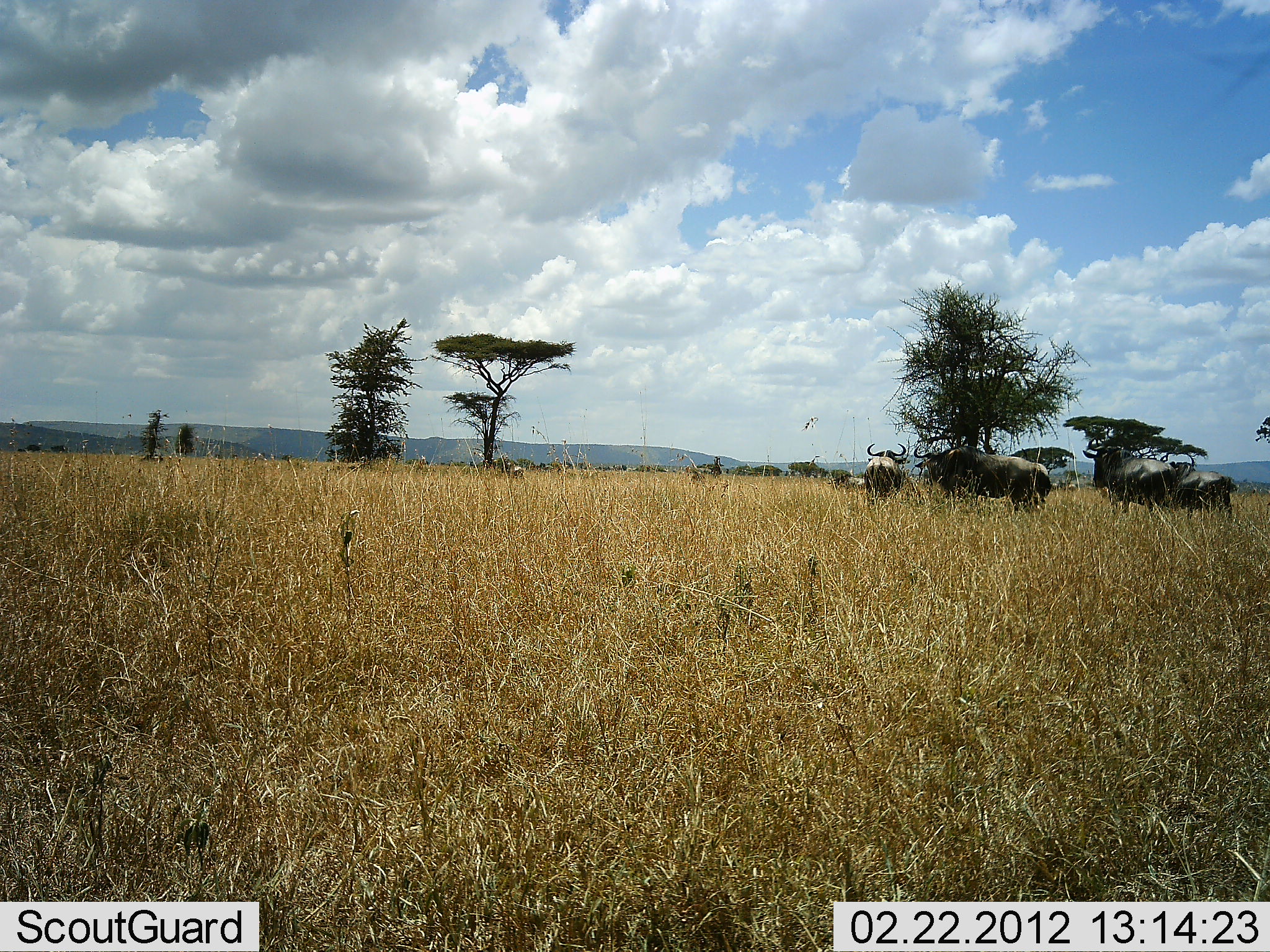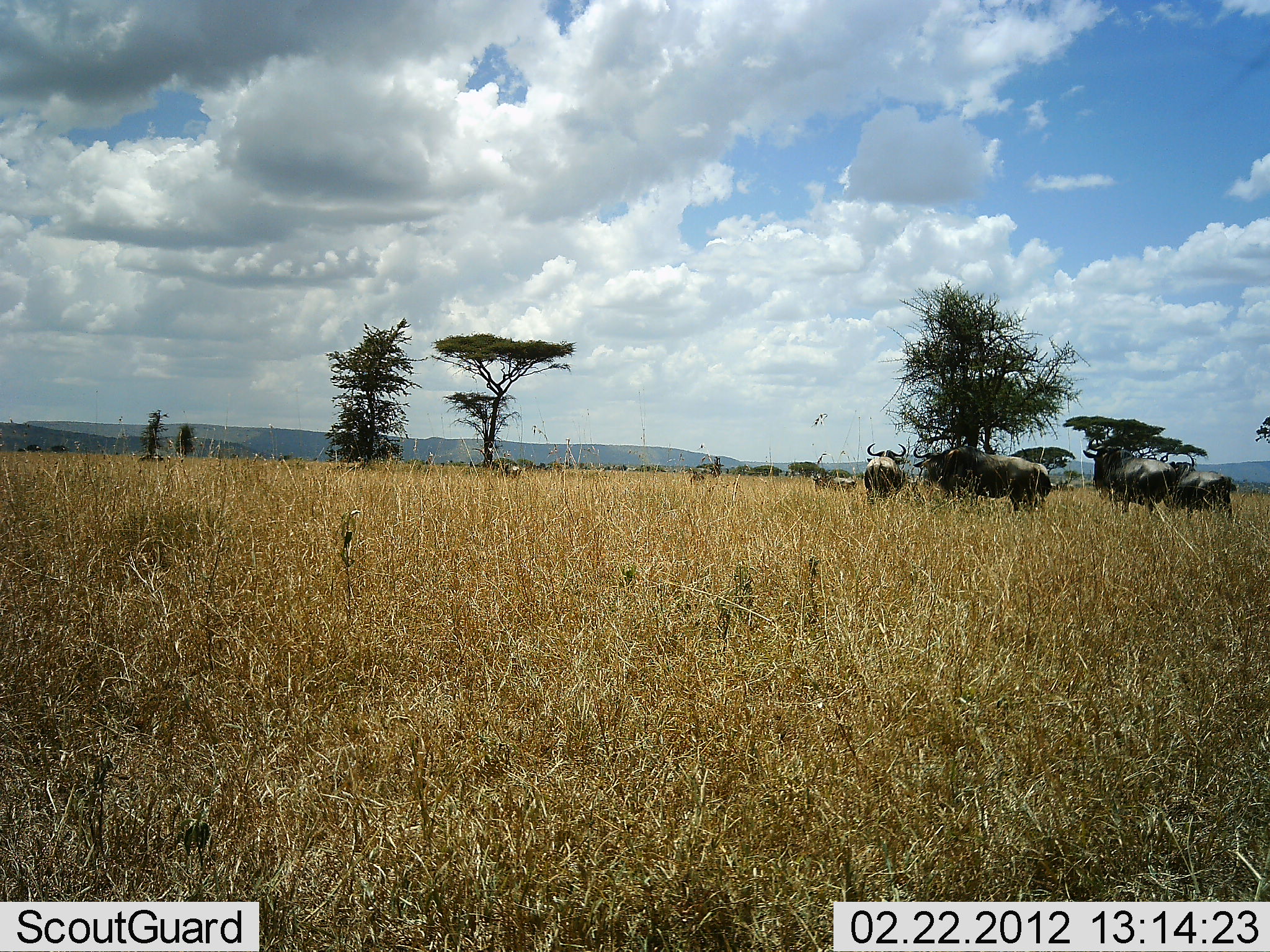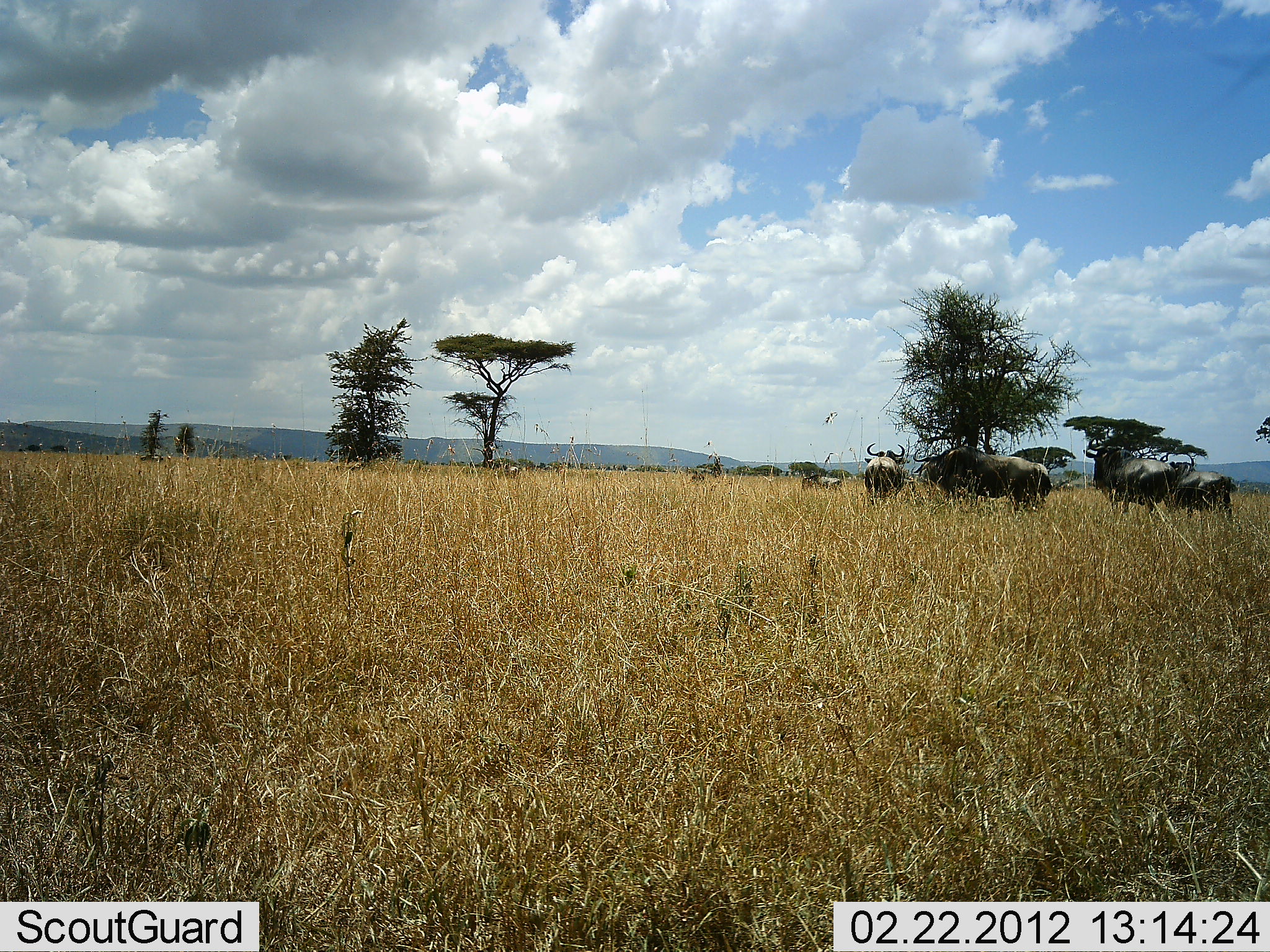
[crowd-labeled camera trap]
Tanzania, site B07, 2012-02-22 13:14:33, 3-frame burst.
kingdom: Animalia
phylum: Chordata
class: Mammalia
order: Artiodactyla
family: Bovidae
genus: Connochaetes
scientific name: Connochaetes taurinus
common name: blue wildebeest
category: wildebeest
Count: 6.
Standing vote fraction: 93%.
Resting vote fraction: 0%.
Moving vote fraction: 79%.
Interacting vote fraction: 0%.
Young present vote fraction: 29%.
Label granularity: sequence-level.